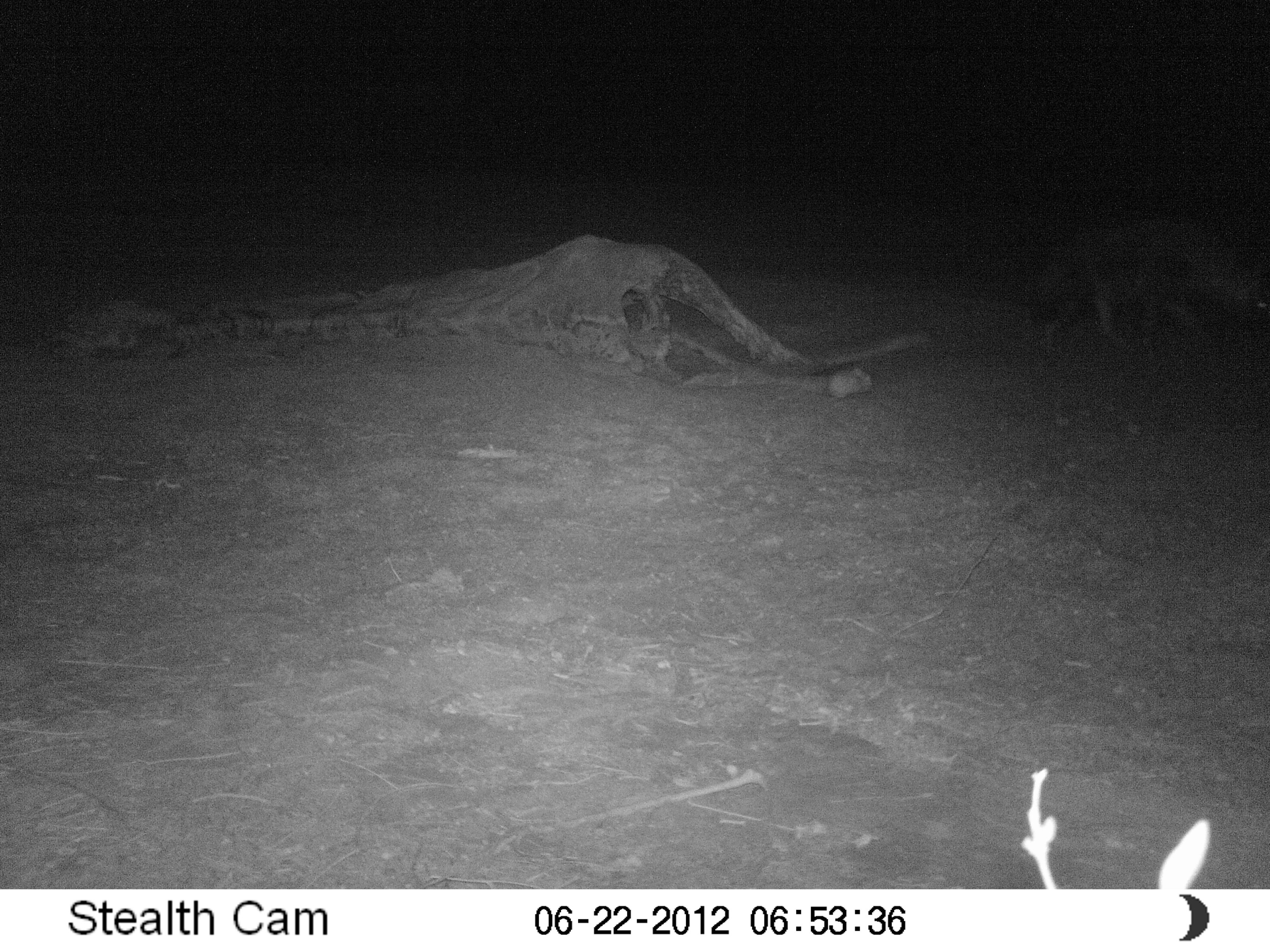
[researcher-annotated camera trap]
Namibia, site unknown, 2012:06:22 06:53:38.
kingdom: Animalia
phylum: Chordata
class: Mammalia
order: Carnivora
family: Hyaenidae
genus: Parahyaena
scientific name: Parahyaena brunnea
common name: brown hyena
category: hyaena brunnea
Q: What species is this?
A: Hyaena brunnea (brown hyena) (Parahyaena brunnea).